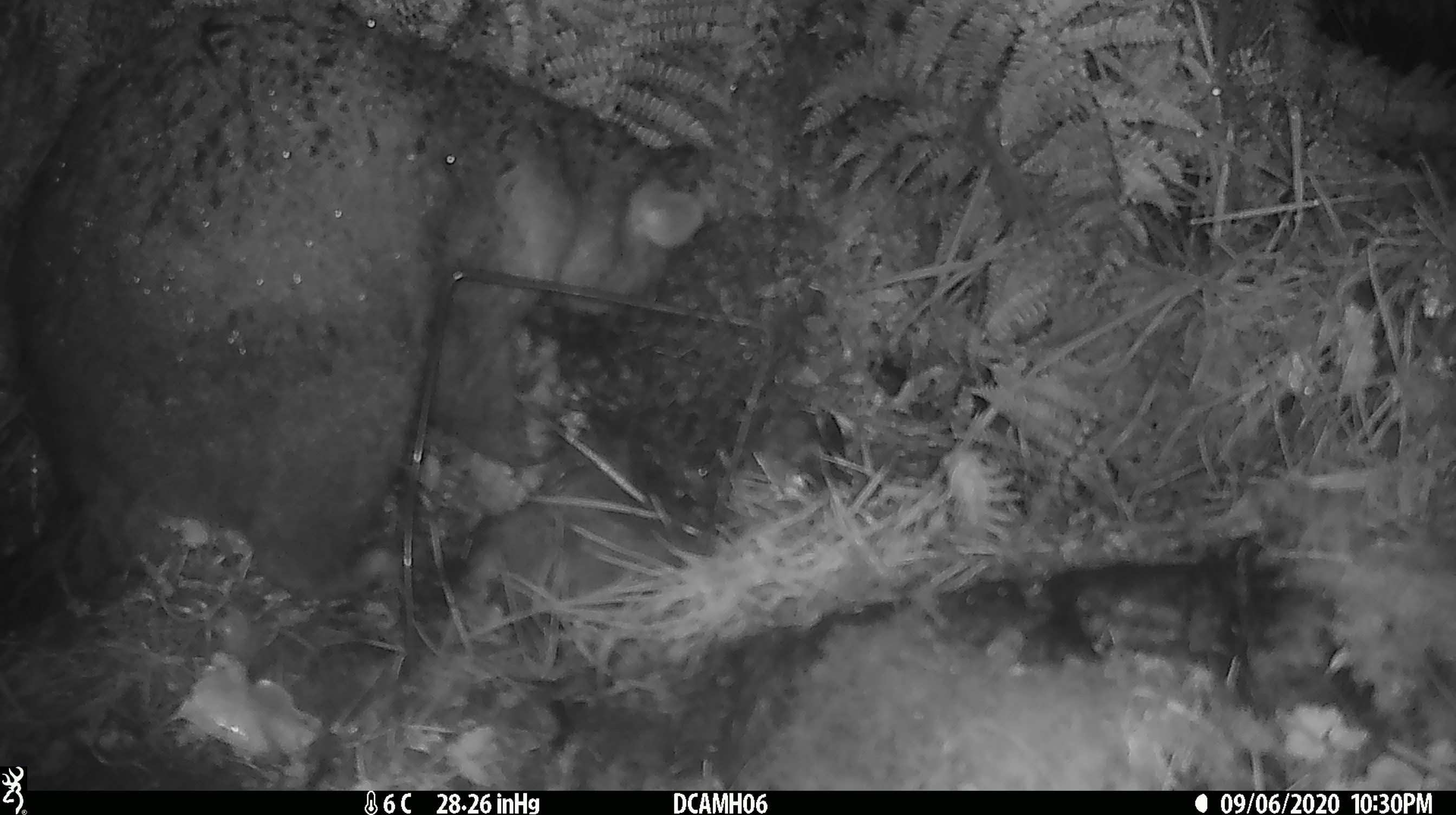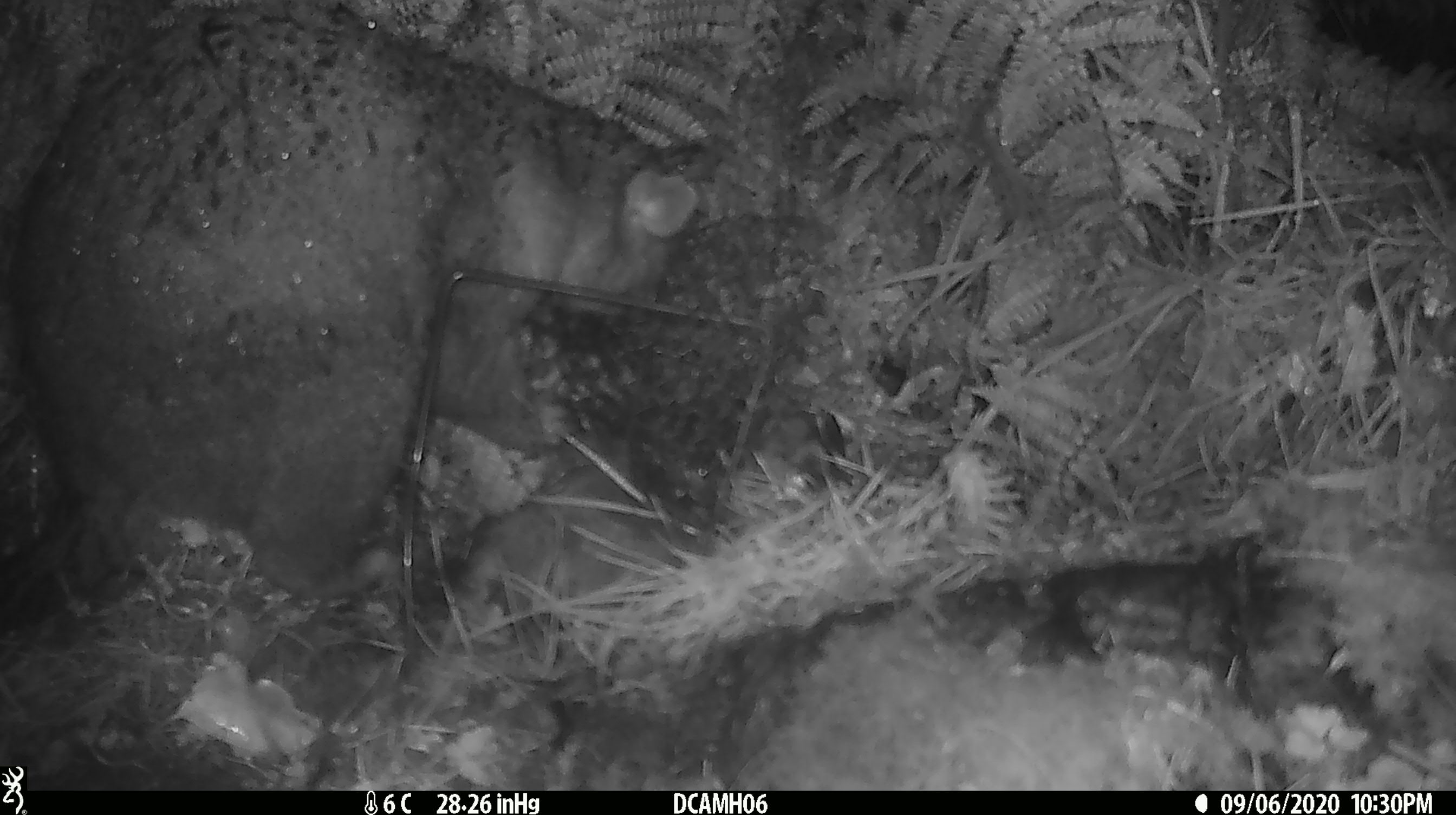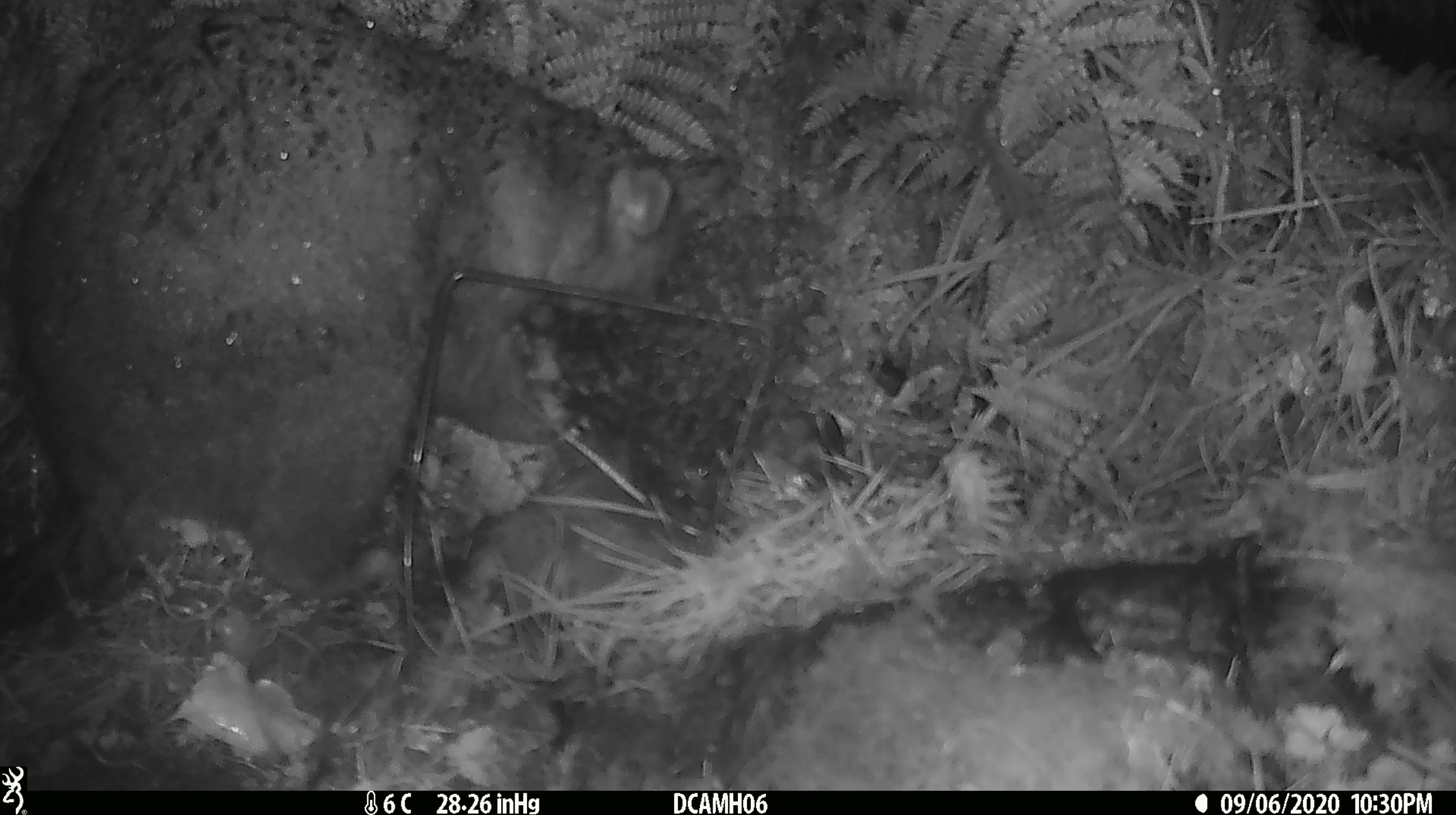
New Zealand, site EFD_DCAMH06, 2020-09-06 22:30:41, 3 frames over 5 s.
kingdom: Animalia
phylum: Chordata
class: Mammalia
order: Diprotodontia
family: Phalangeridae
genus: Trichosurus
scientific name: Trichosurus vulpecula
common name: common brushtail possum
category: possum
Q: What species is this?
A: Possum (common brushtail possum) (Trichosurus vulpecula).